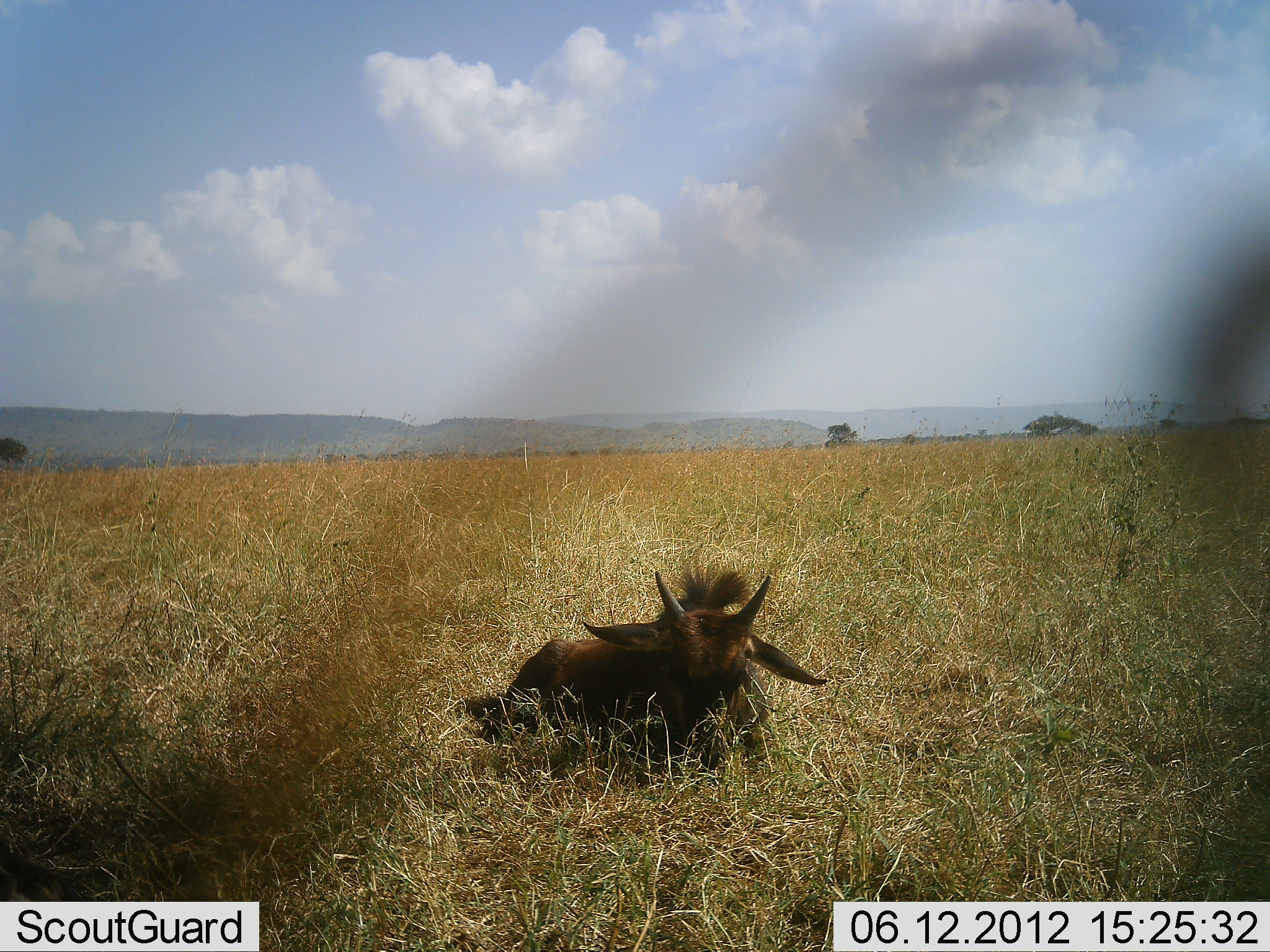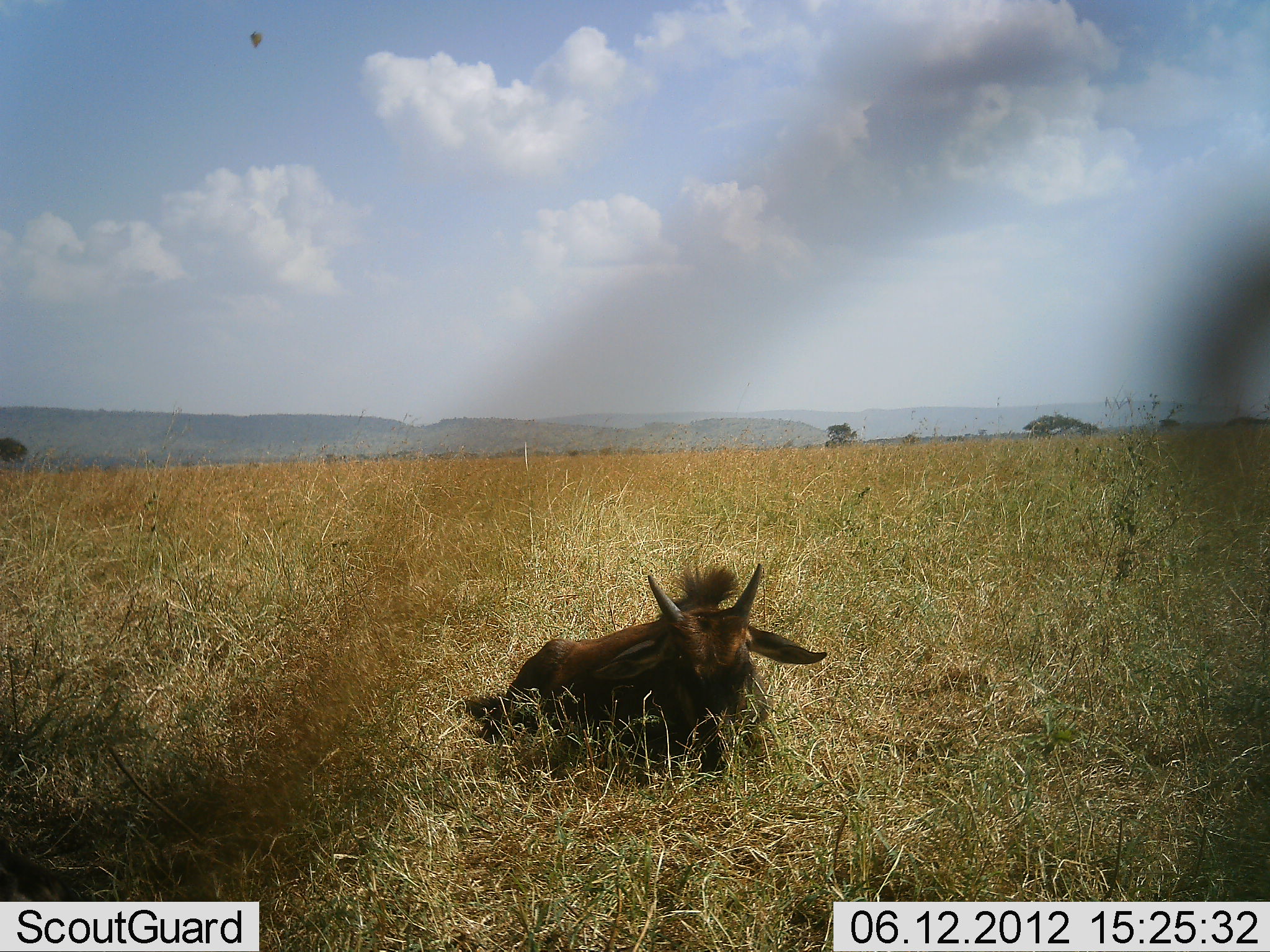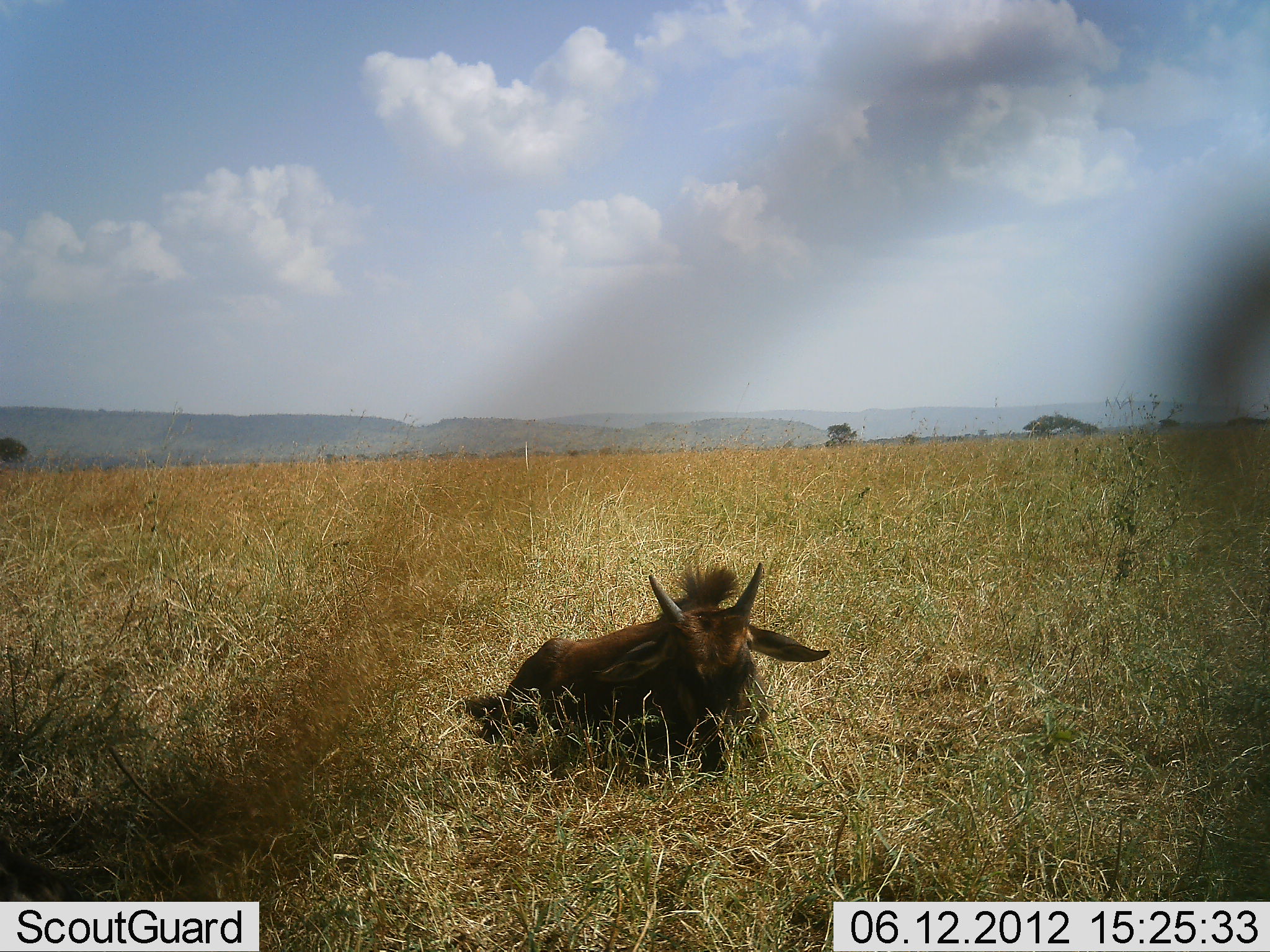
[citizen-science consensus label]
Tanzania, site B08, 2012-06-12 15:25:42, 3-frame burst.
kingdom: Animalia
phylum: Chordata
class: Mammalia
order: Artiodactyla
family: Bovidae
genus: Connochaetes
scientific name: Connochaetes taurinus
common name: blue wildebeest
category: wildebeest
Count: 1.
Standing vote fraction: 0%.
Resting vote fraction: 100%.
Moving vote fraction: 0%.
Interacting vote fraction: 0%.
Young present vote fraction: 92%.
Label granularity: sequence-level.